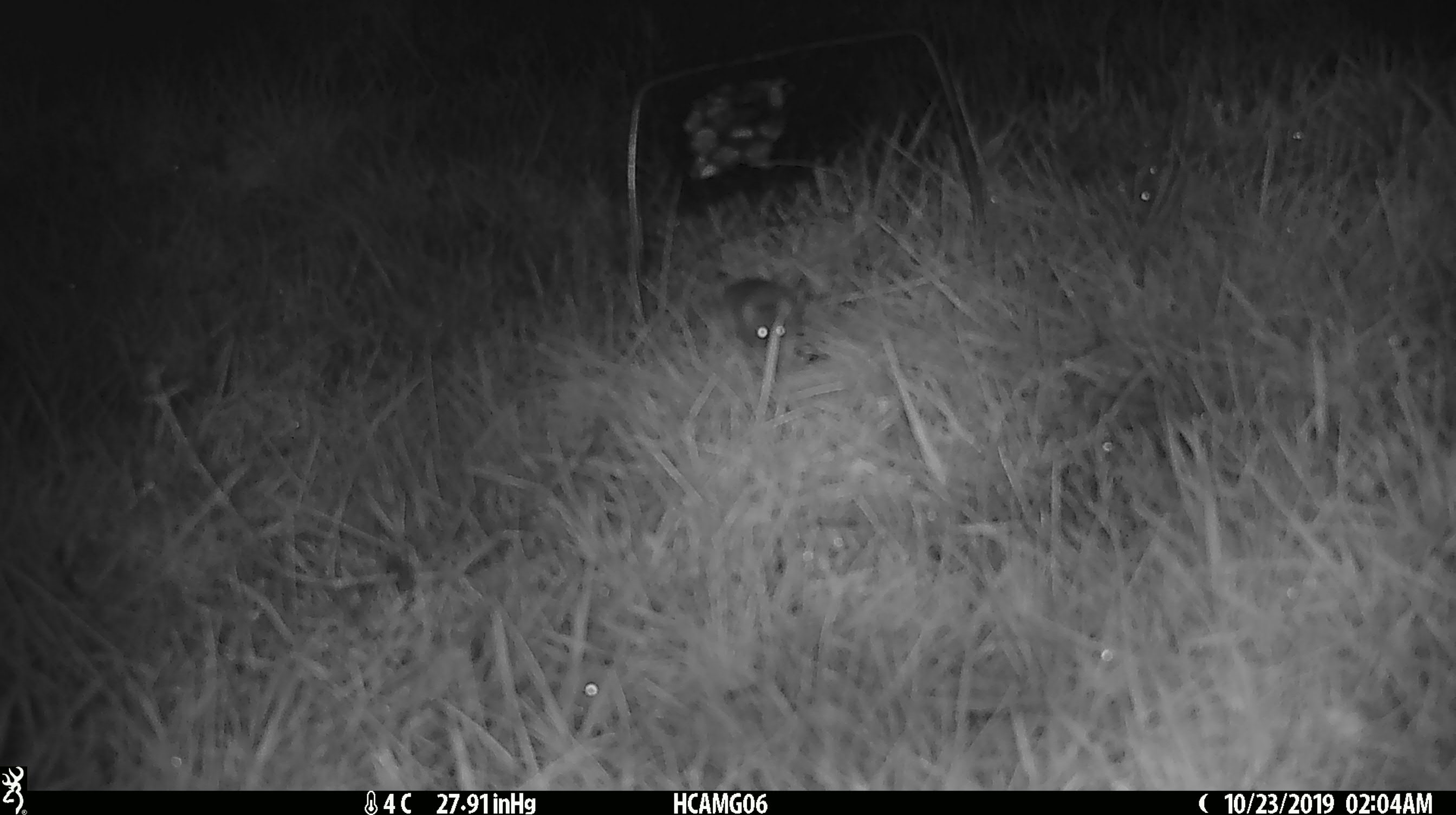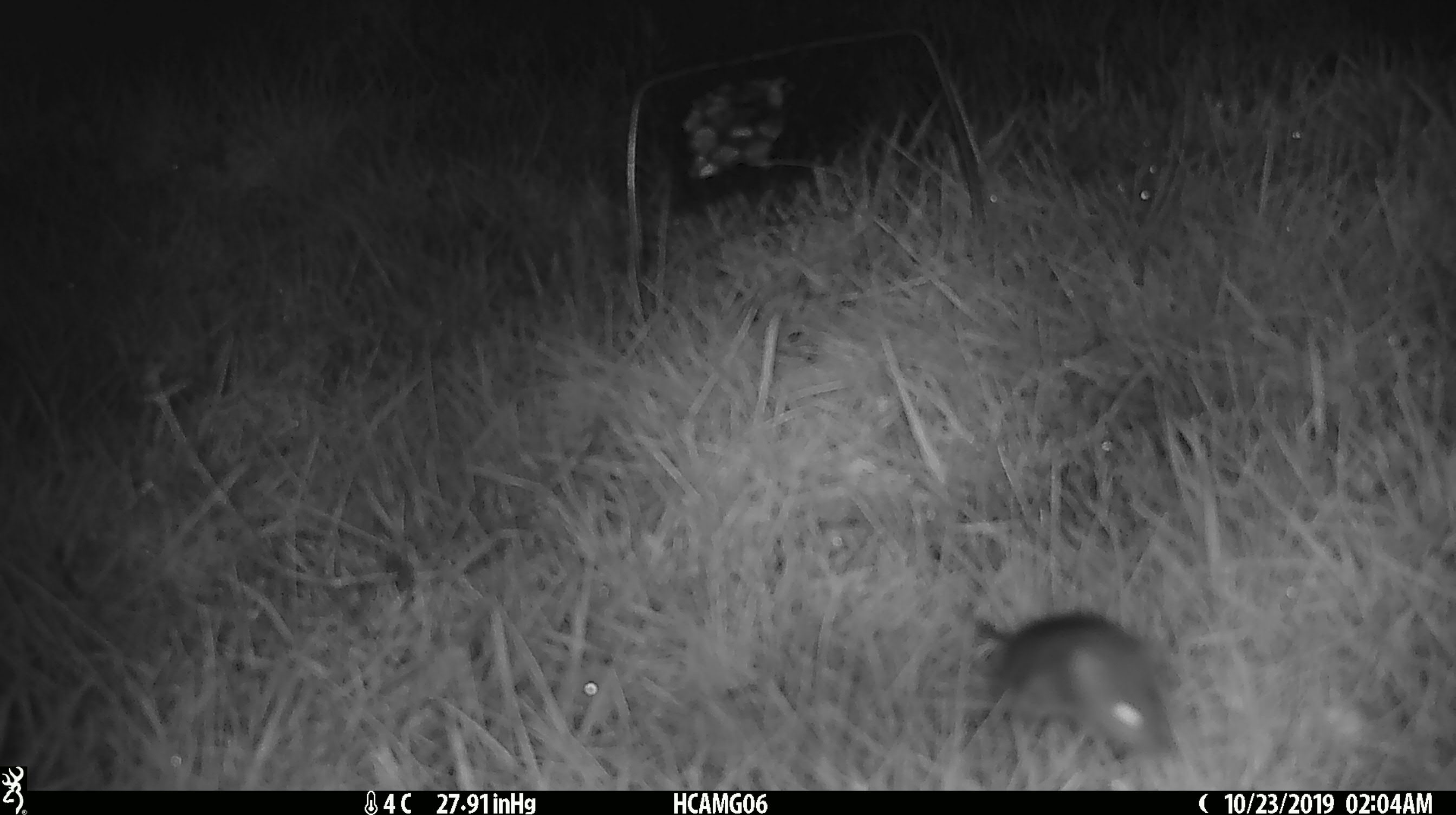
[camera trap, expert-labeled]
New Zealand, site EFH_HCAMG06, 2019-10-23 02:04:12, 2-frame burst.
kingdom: Animalia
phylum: Chordata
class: Mammalia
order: Rodentia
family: Muridae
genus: Mus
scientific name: Mus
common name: mouse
Mouse (Mus).